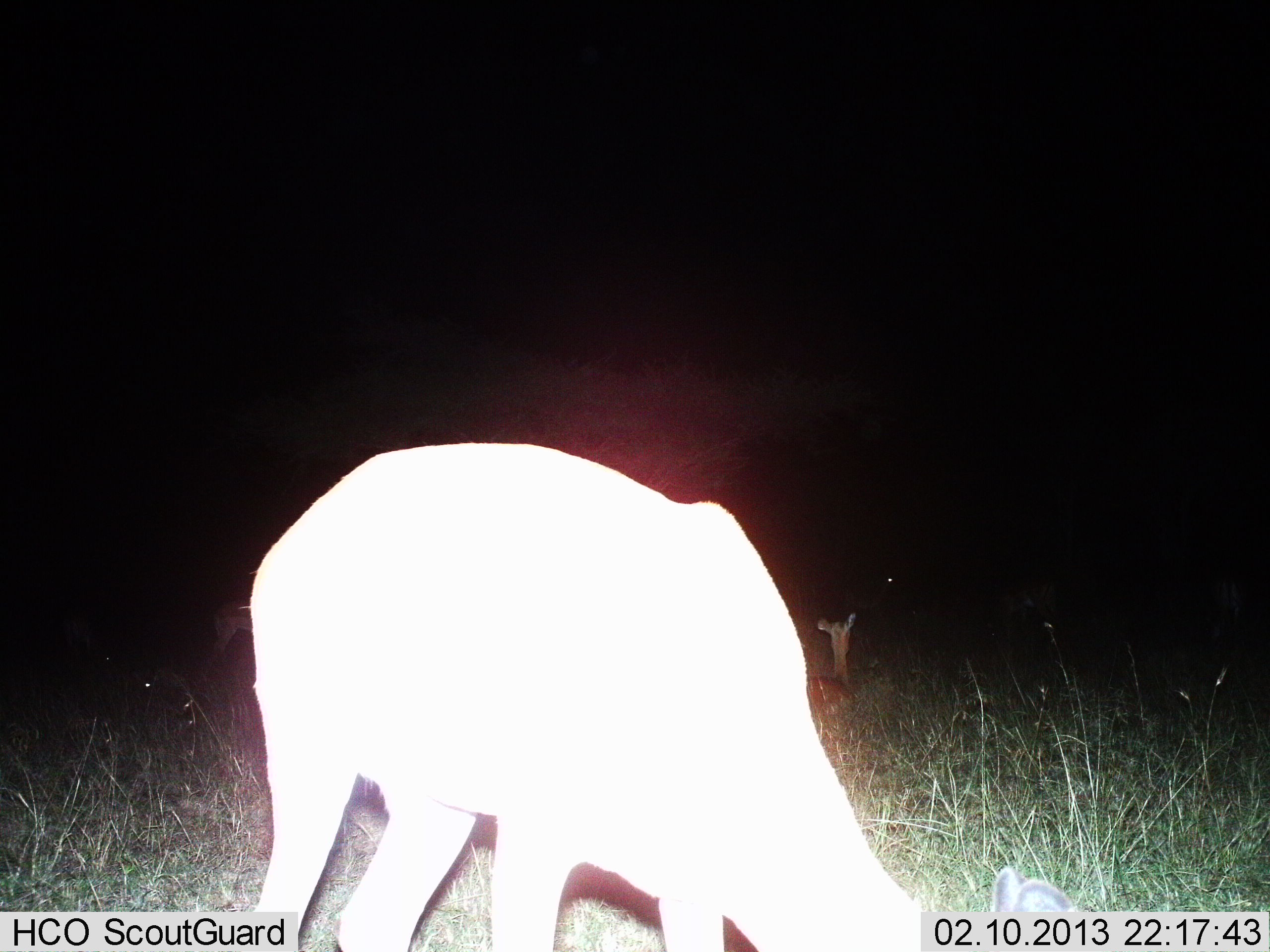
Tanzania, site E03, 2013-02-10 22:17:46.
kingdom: Animalia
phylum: Chordata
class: Mammalia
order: Artiodactyla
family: Bovidae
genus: Redunca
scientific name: Redunca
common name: reedbuck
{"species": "reedbuck (Redunca)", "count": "3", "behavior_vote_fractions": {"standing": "57%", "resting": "29%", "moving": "0%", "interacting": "0%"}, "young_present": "0%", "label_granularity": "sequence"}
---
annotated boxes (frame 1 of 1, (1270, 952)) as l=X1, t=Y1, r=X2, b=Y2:
animal: l=248, t=436, r=1090, b=950; l=798, t=610, r=862, b=708